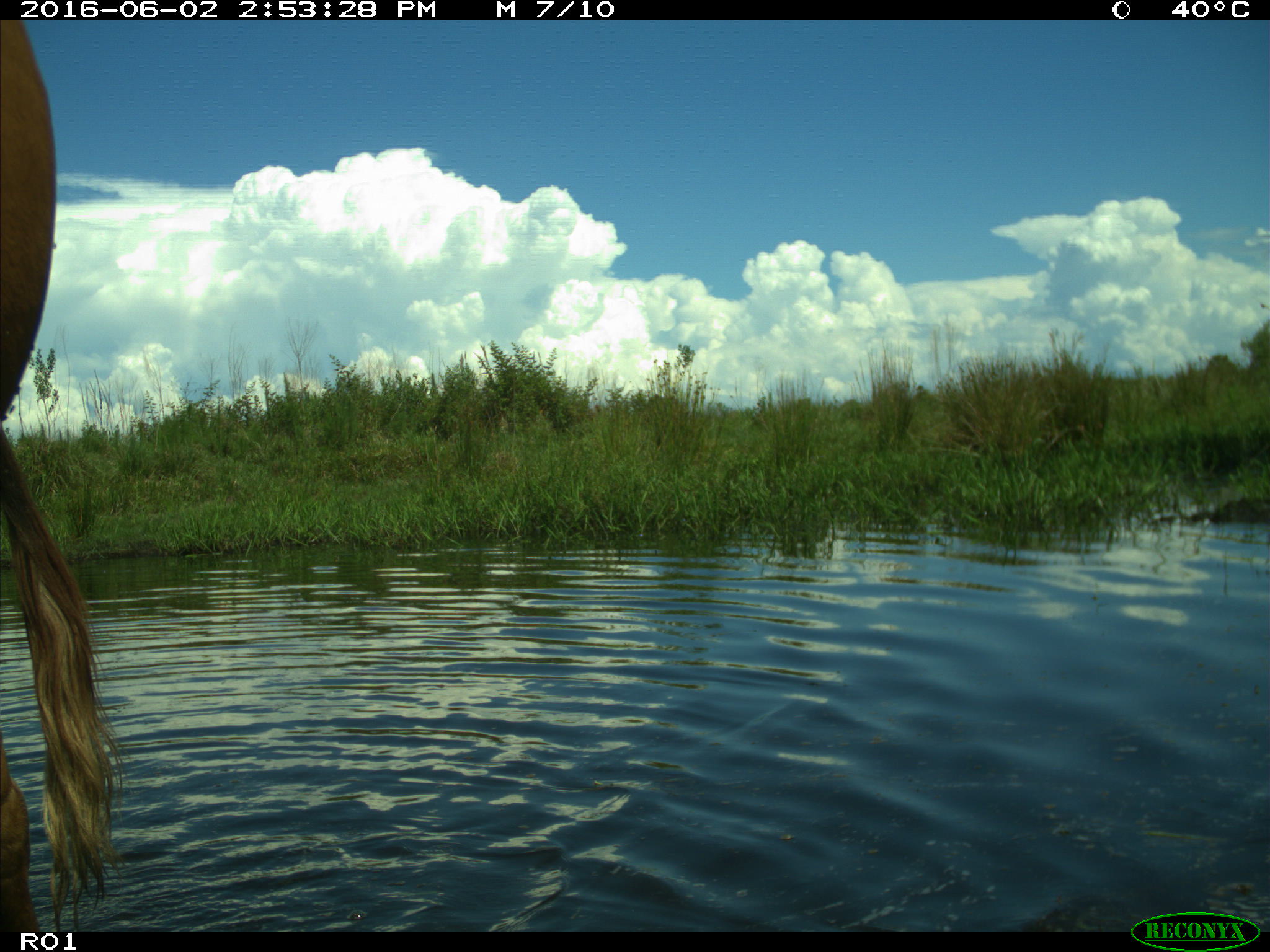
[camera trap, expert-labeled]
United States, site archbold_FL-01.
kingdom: Animalia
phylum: Chordata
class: Mammalia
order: Artiodactyla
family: Bovidae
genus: Bos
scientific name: Bos taurus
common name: domestic cow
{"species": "Bos taurus (domestic cow)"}